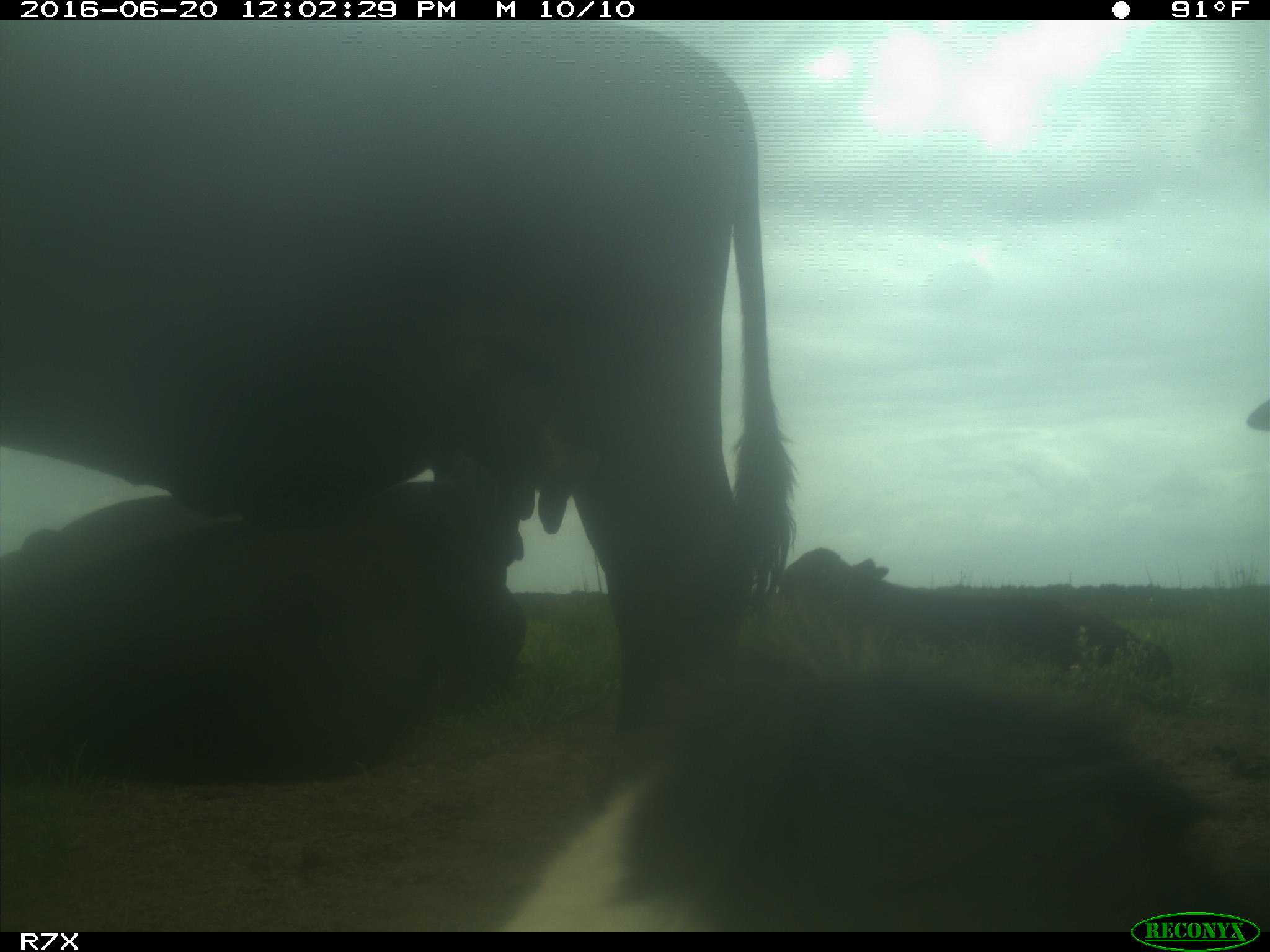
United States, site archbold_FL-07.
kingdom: Animalia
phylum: Chordata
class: Mammalia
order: Artiodactyla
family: Bovidae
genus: Bos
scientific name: Bos taurus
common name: domestic cow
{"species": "Bos taurus (domestic cow)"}